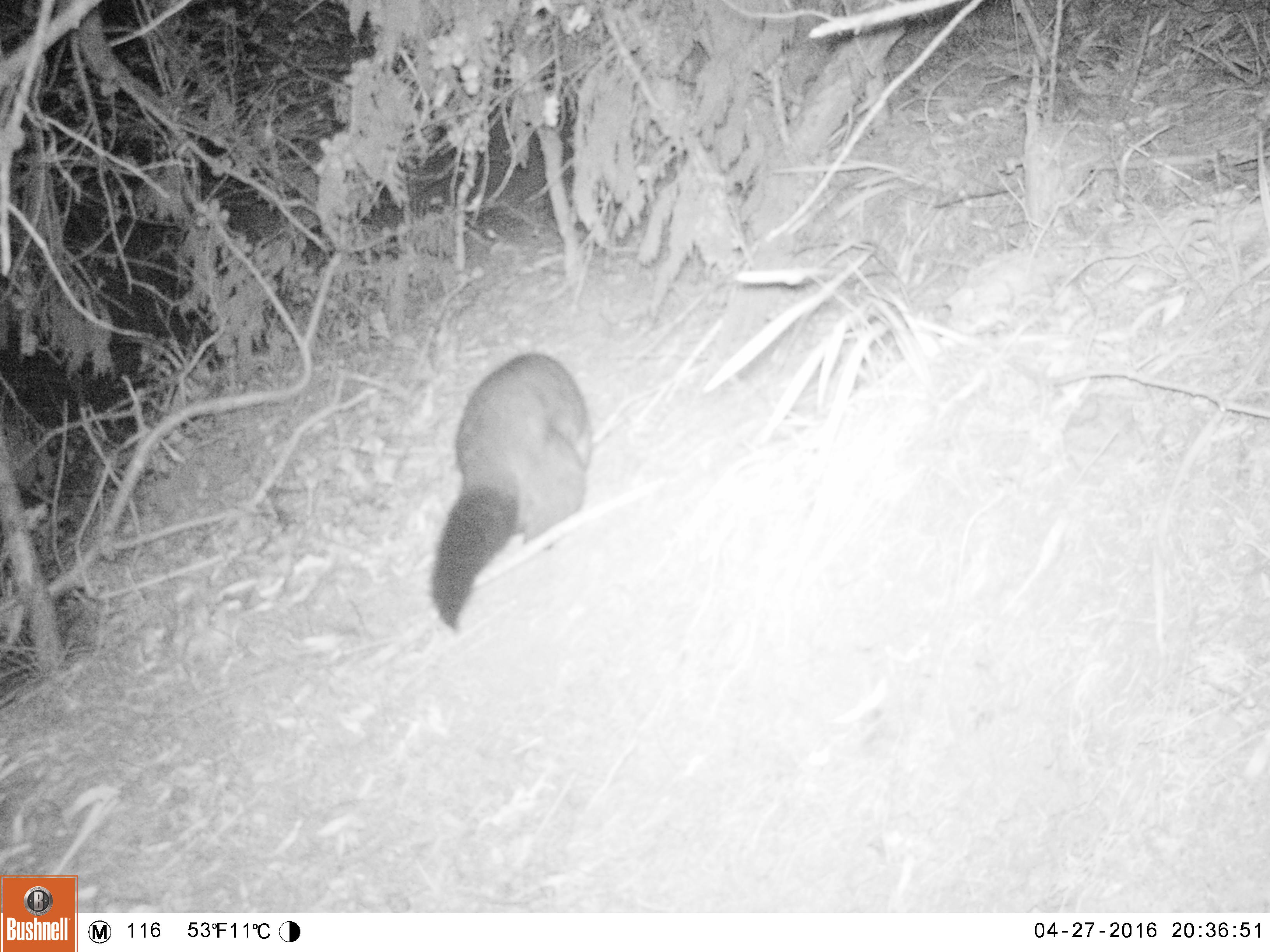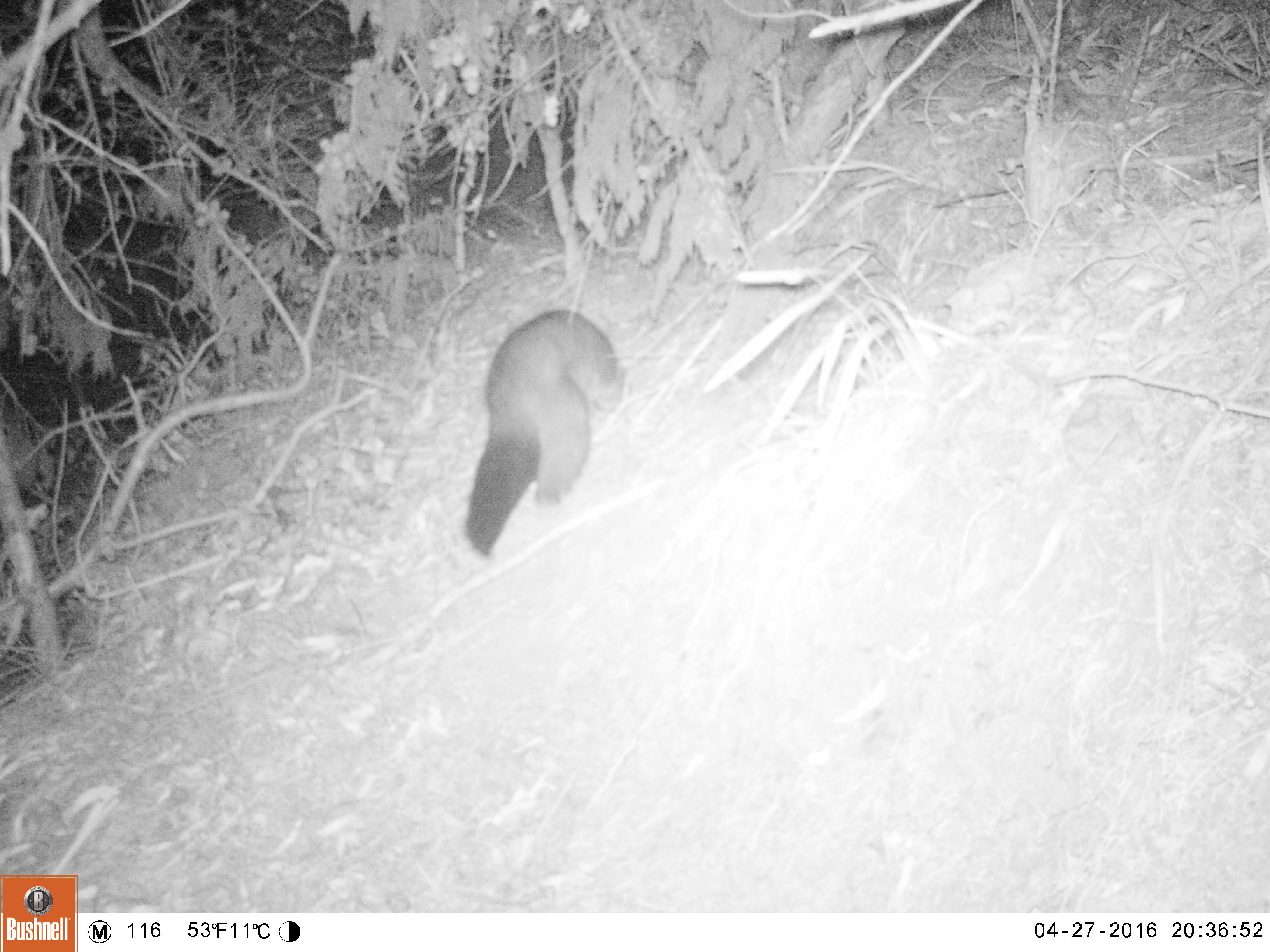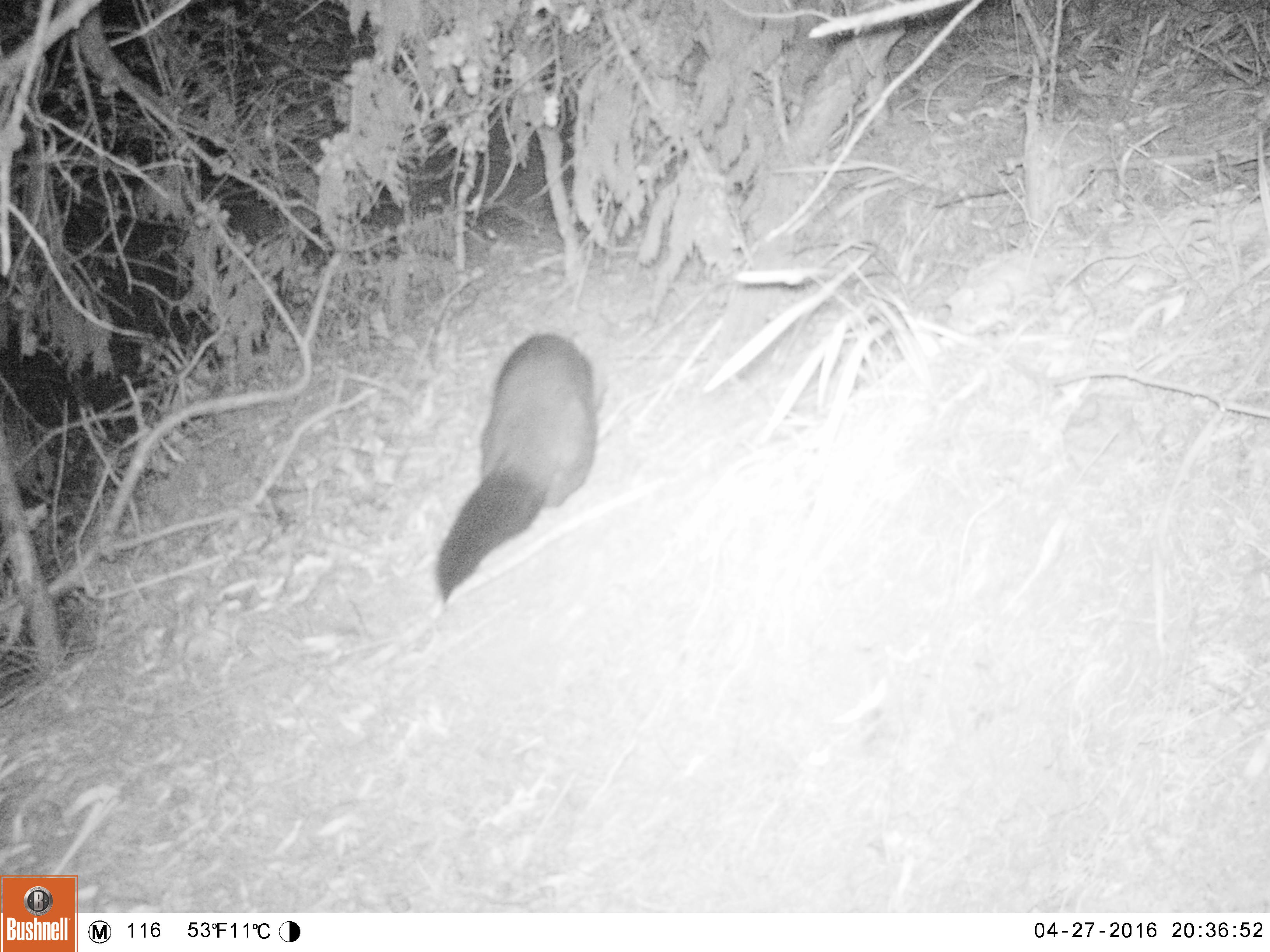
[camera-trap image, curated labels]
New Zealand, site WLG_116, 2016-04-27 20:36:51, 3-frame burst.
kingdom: Animalia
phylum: Chordata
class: Mammalia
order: Diprotodontia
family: Phalangeridae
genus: Trichosurus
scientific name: Trichosurus vulpecula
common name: common brushtail possum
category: possum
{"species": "possum (common brushtail possum) (Trichosurus vulpecula)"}